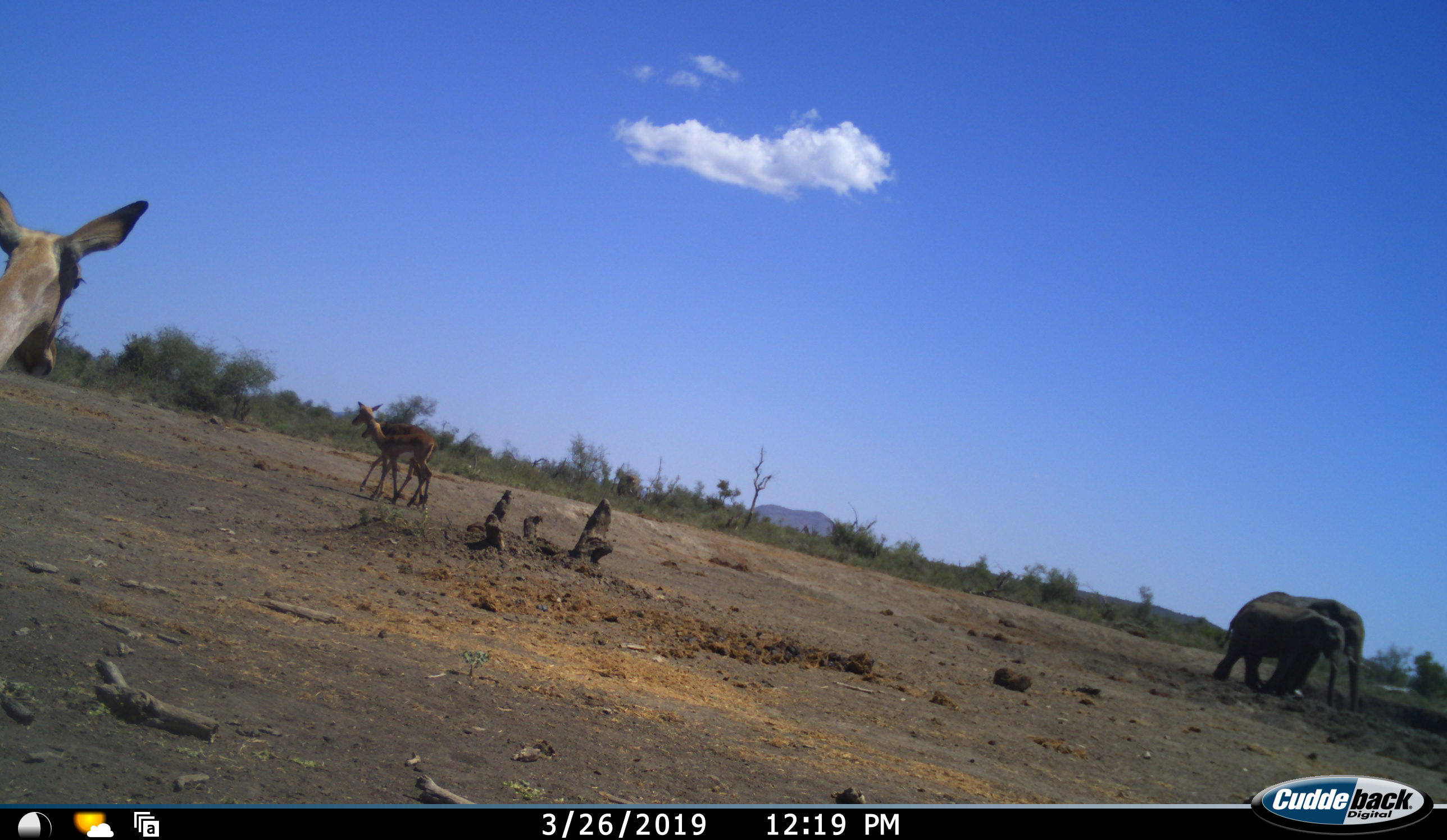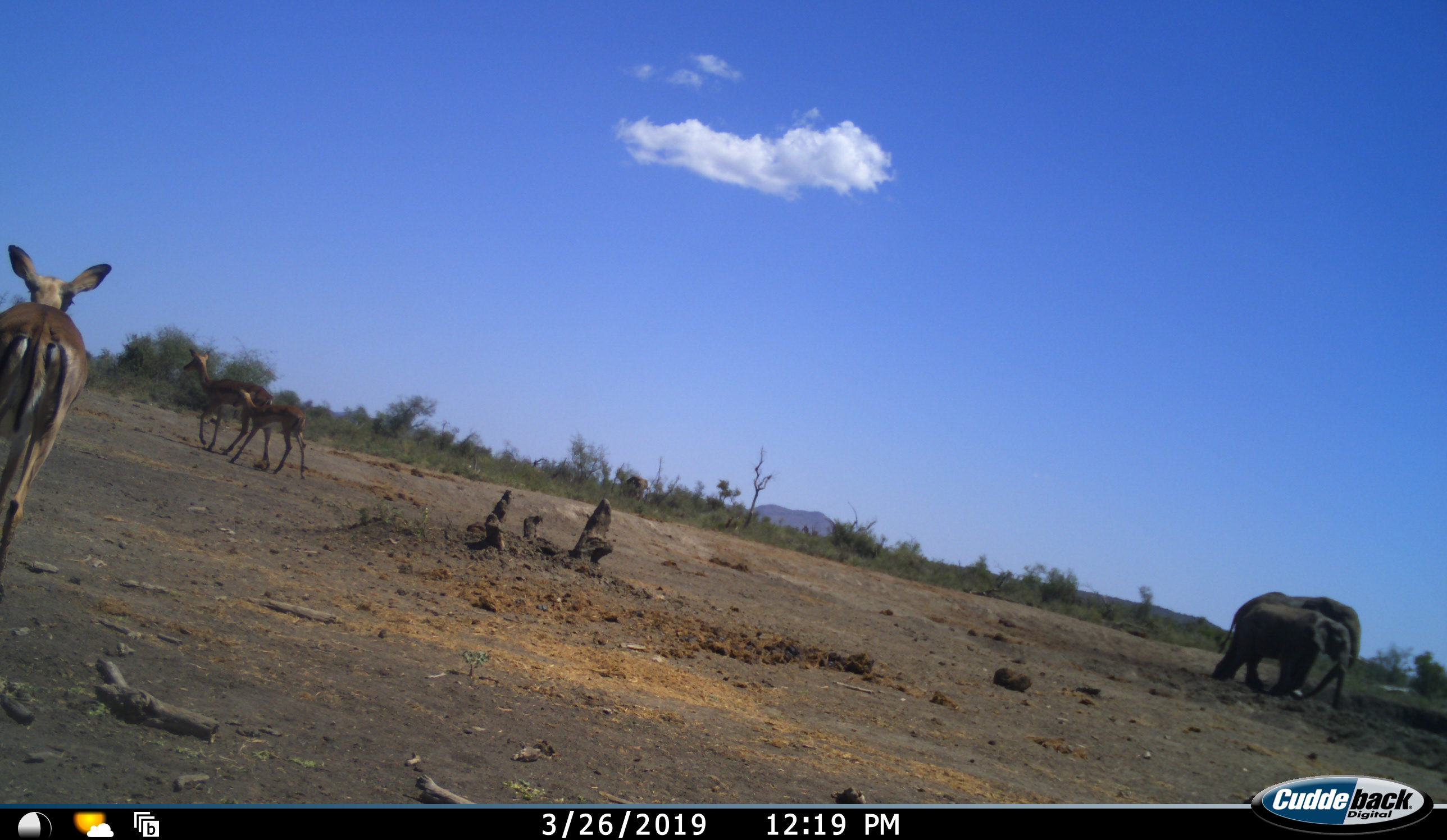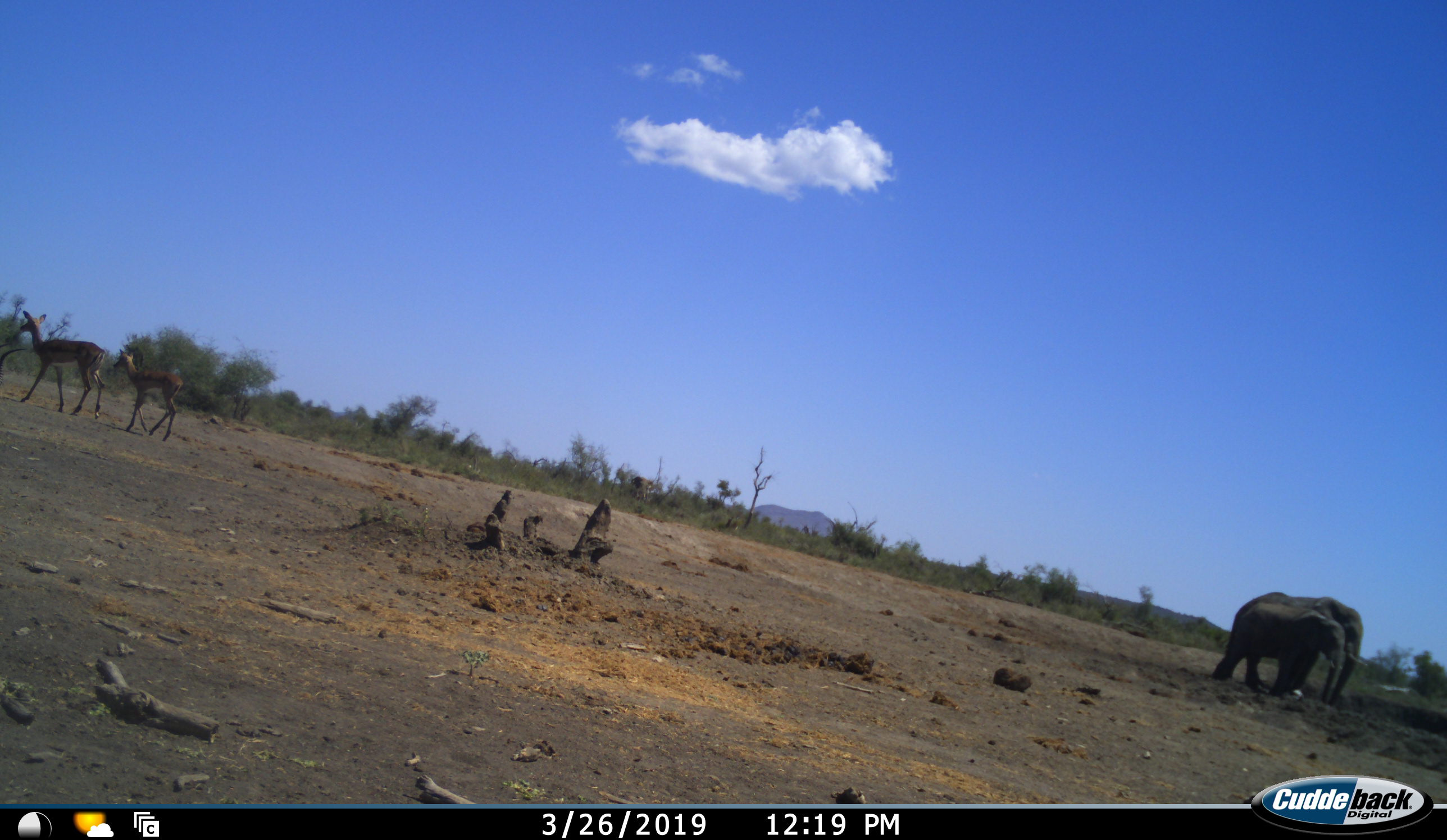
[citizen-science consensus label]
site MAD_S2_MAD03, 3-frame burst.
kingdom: Animalia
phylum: Chordata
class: Mammalia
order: Proboscidea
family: Elephantidae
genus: Loxodonta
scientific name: Loxodonta africana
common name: african bush elephant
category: elephant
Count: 2.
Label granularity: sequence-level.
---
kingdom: Animalia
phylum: Chordata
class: Mammalia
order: Artiodactyla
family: Bovidae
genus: Aepyceros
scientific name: Aepyceros melampus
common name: impala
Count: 3.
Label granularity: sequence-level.